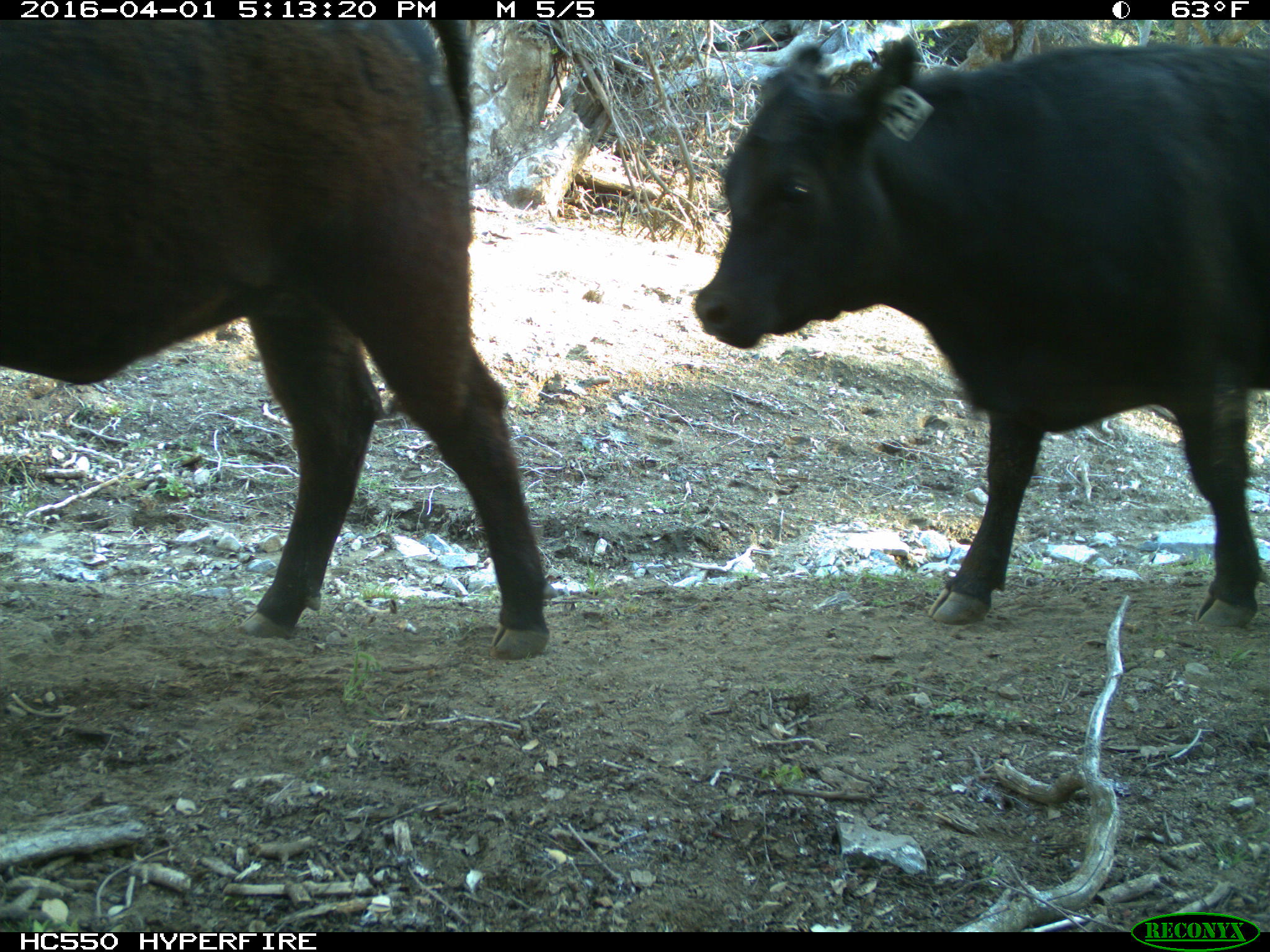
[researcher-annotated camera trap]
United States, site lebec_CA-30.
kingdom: Animalia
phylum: Chordata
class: Mammalia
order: Artiodactyla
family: Bovidae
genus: Bos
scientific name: Bos taurus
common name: domestic cow